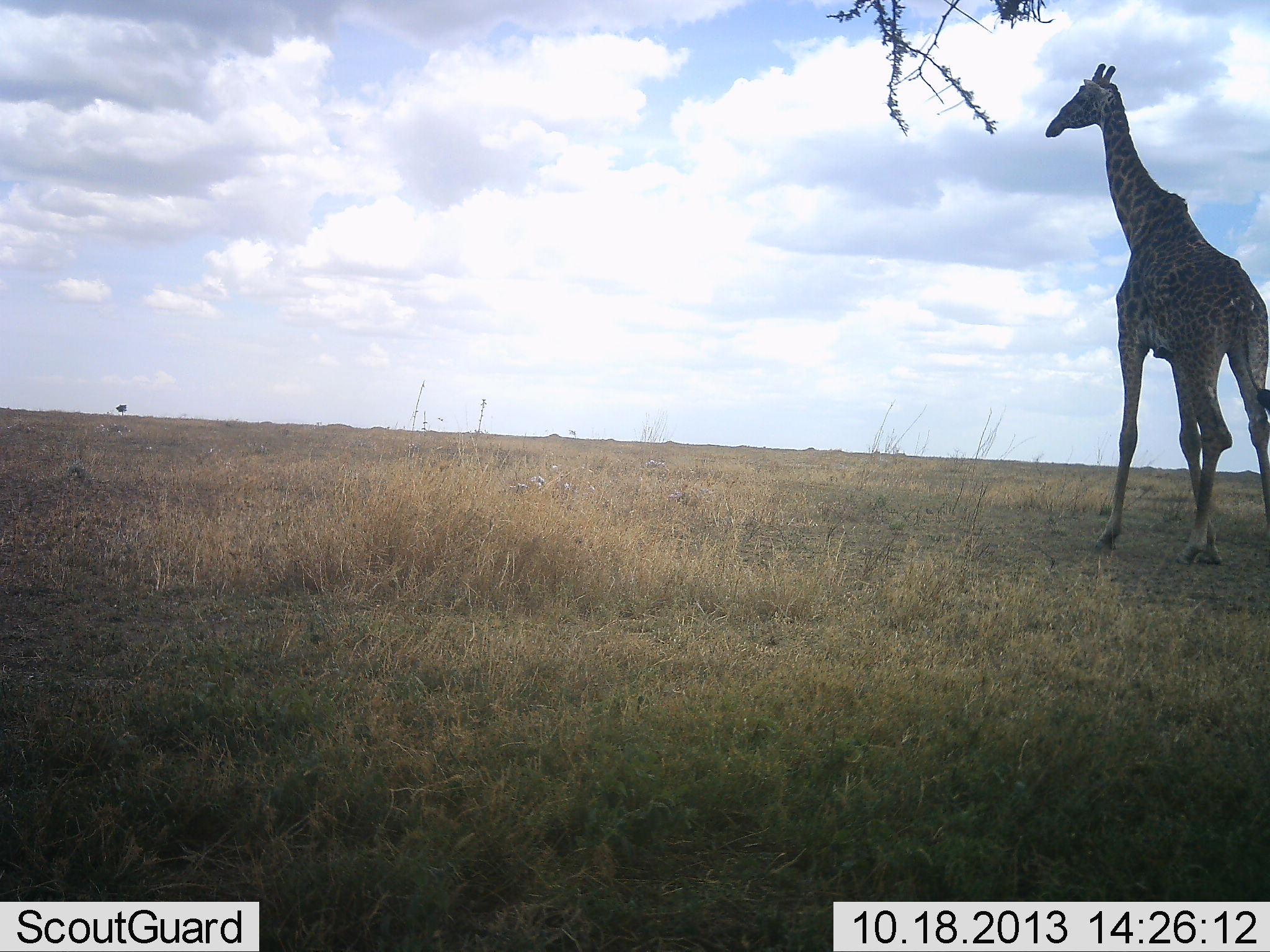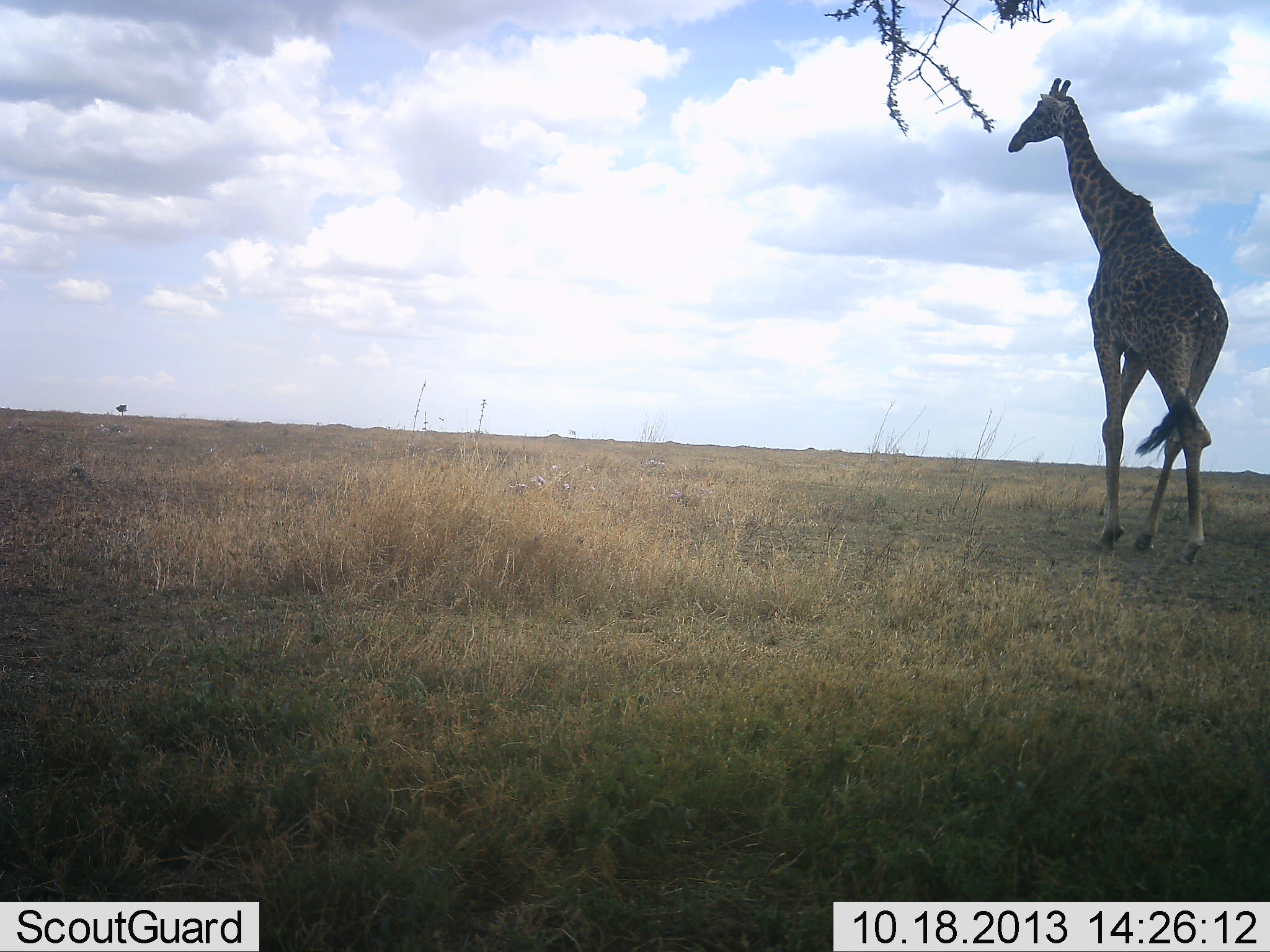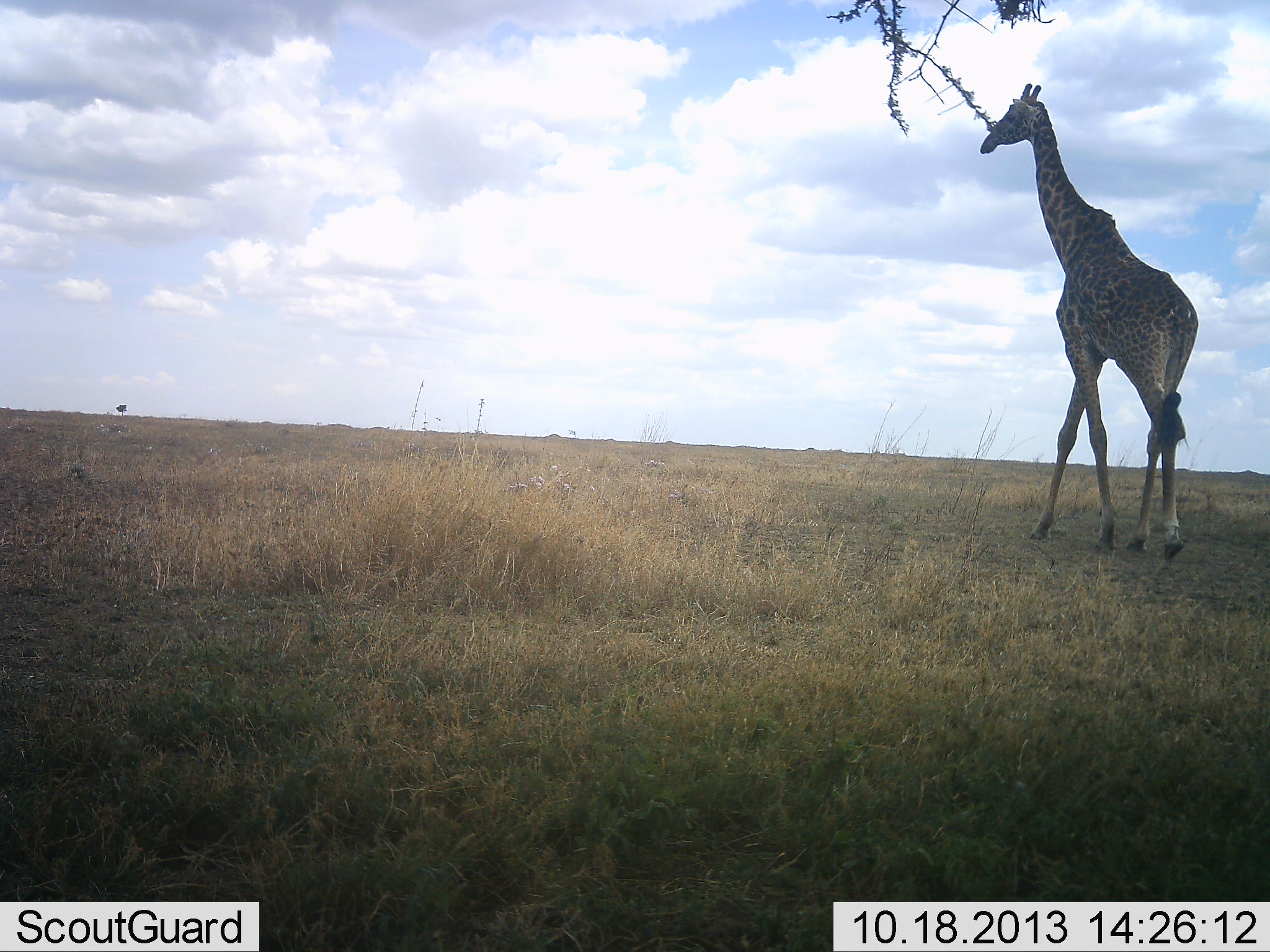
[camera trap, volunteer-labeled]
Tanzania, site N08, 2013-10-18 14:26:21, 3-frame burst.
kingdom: Animalia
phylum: Chordata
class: Mammalia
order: Artiodactyla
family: Giraffidae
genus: Giraffa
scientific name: Giraffa camelopardalis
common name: giraffe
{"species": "giraffe (Giraffa camelopardalis)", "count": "1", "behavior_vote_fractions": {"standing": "8%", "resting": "0%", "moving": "92%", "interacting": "0%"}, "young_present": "0%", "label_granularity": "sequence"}